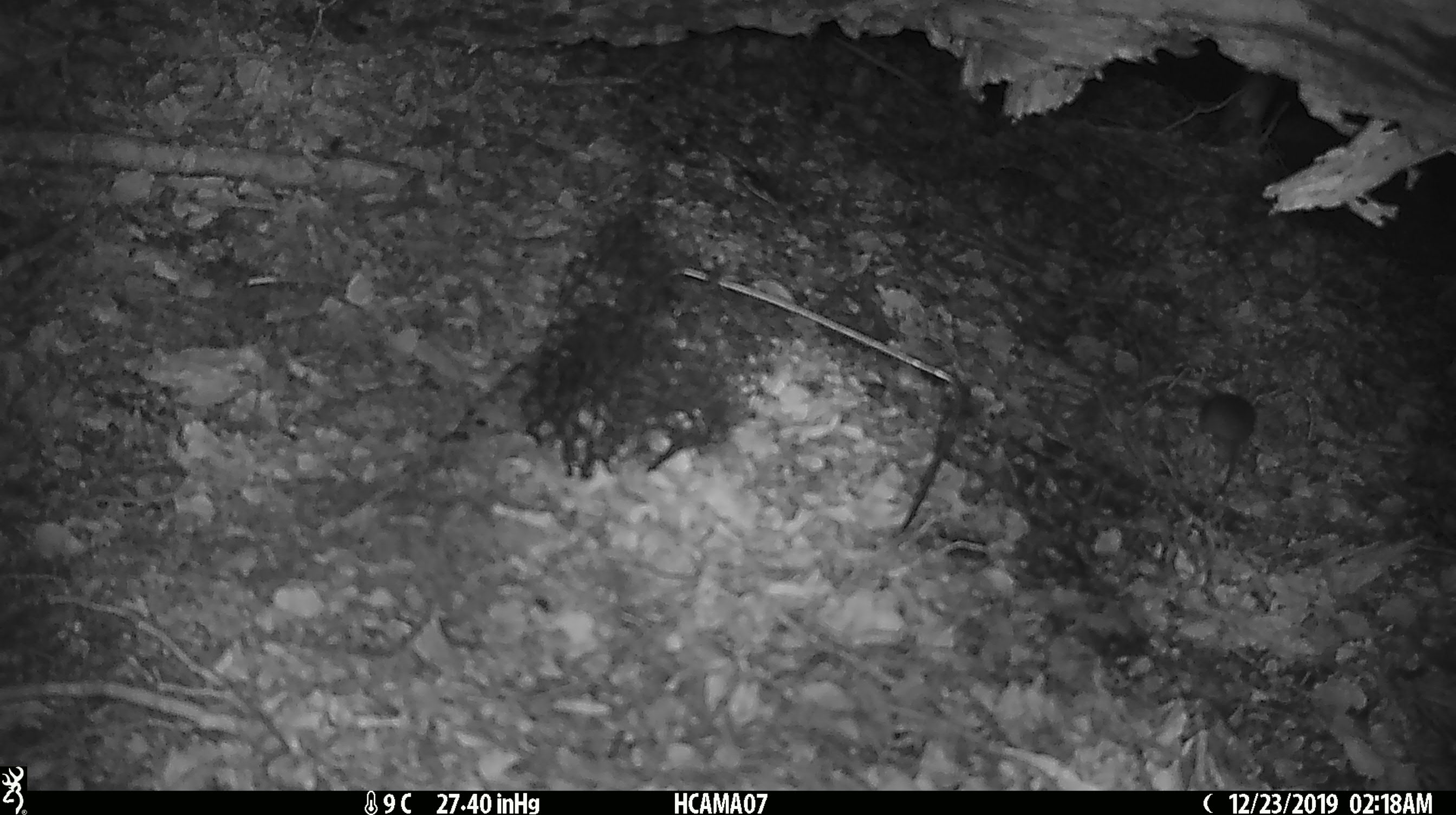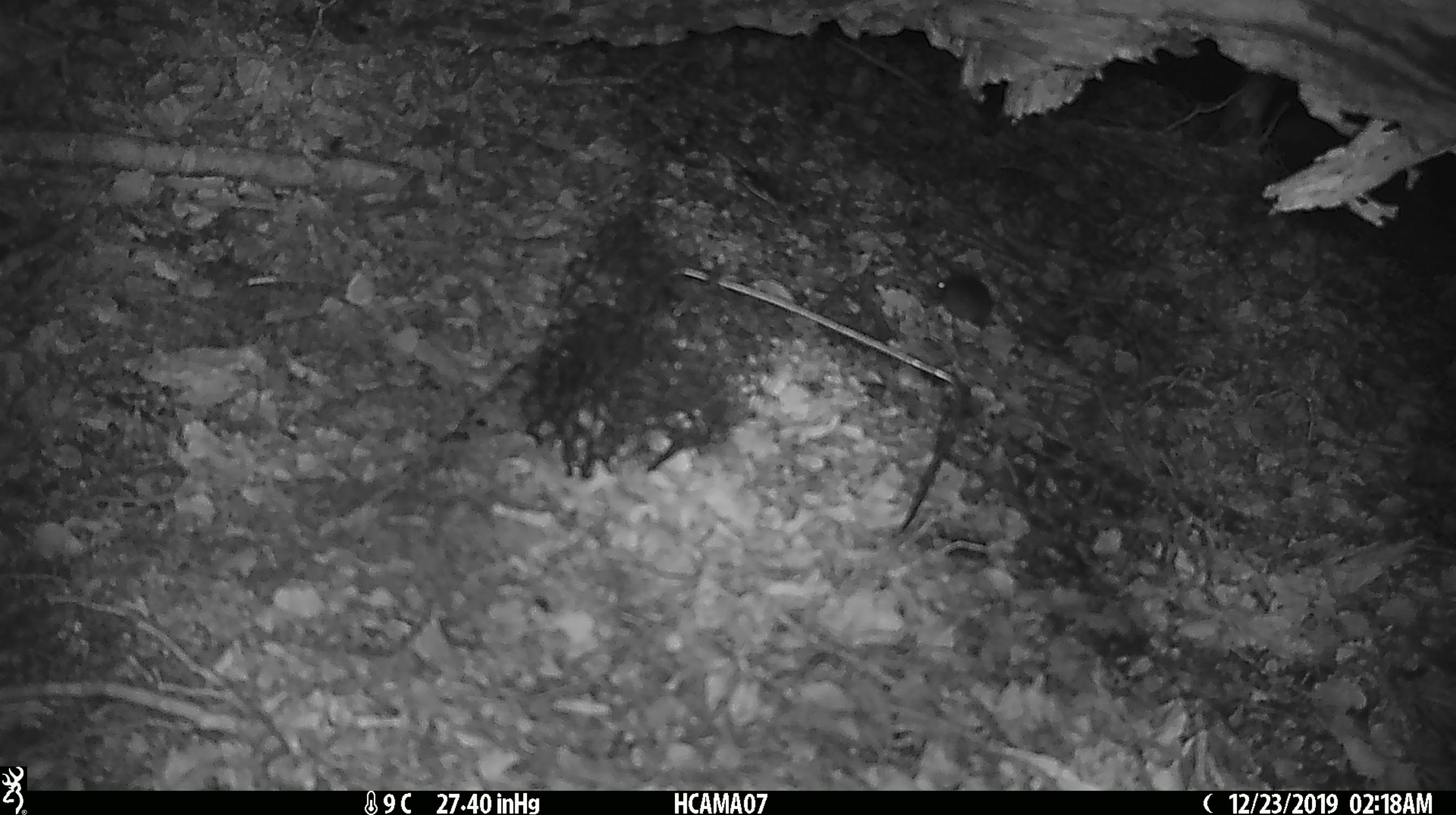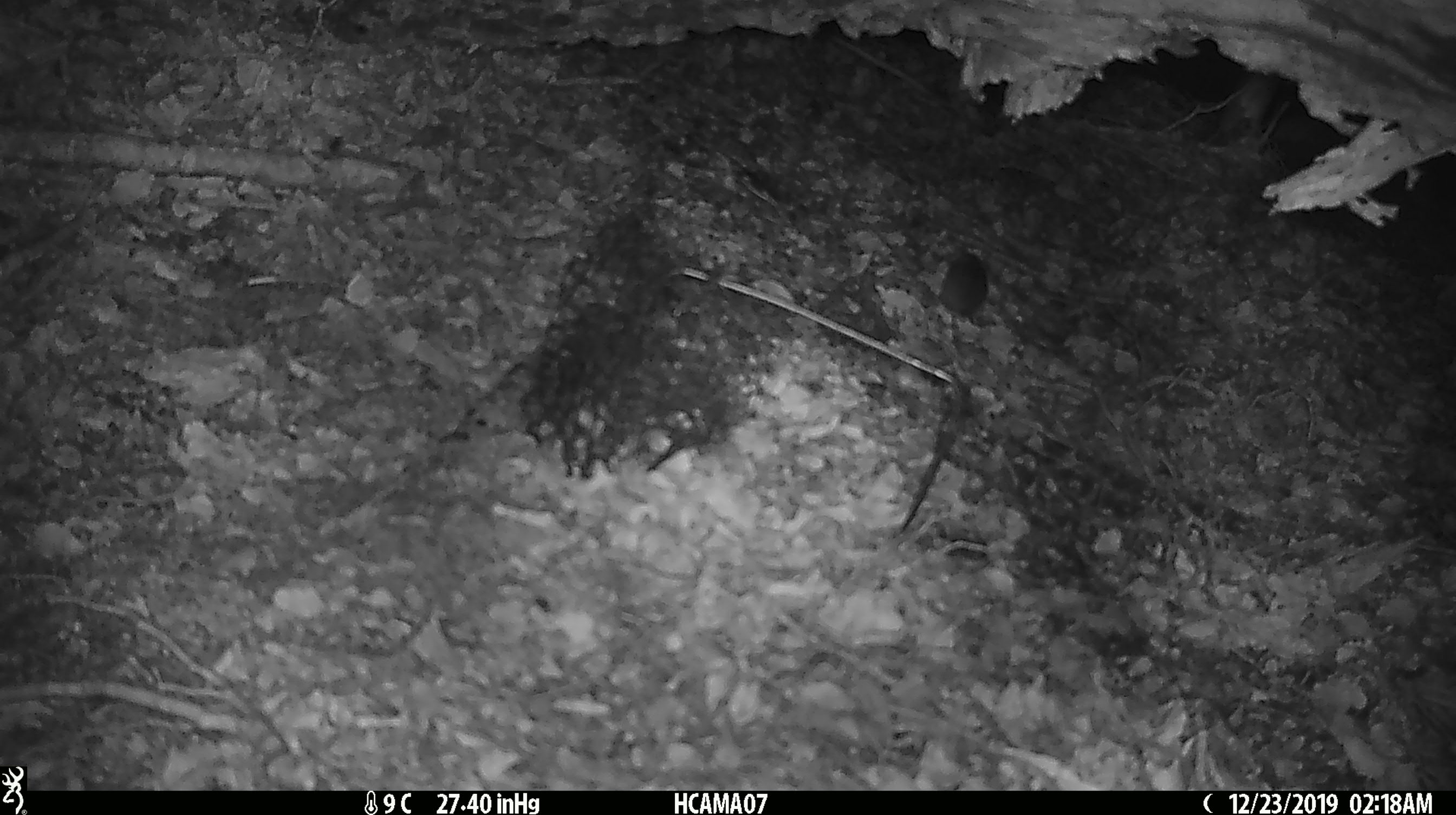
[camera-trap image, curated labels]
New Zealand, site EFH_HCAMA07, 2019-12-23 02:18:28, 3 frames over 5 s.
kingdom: Animalia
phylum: Chordata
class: Mammalia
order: Rodentia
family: Muridae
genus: Mus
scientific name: Mus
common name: mouse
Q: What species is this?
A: Mouse (Mus).